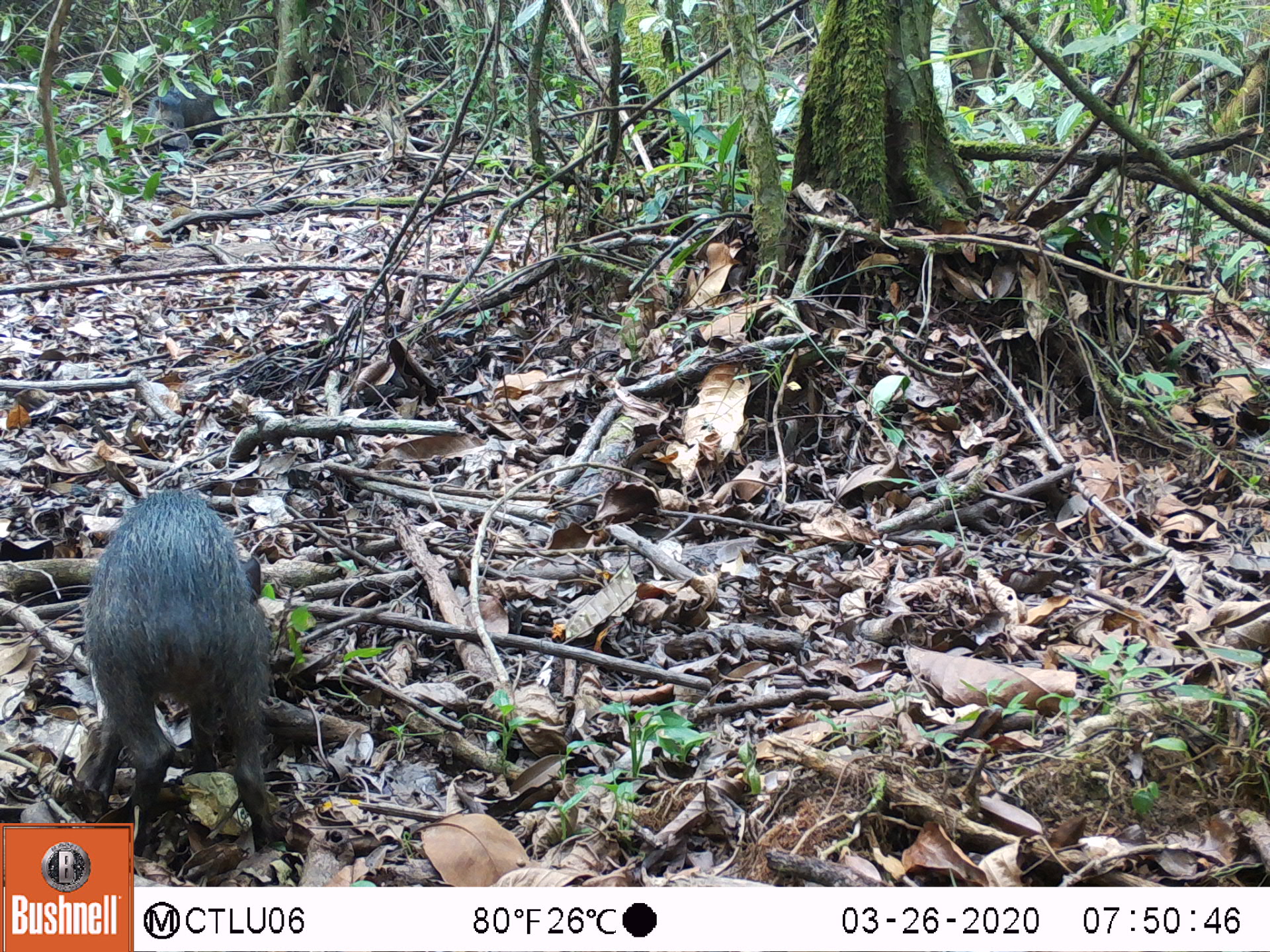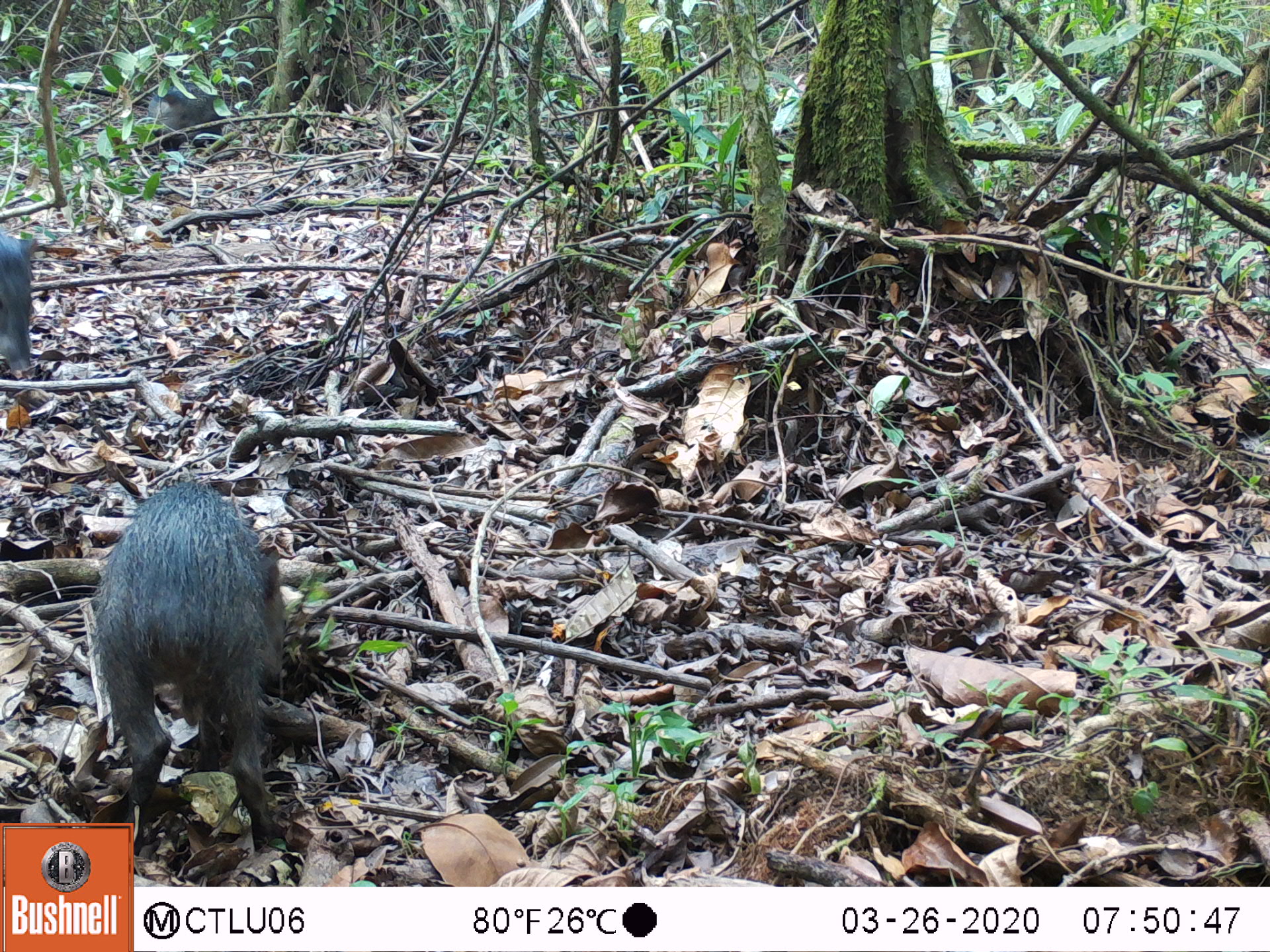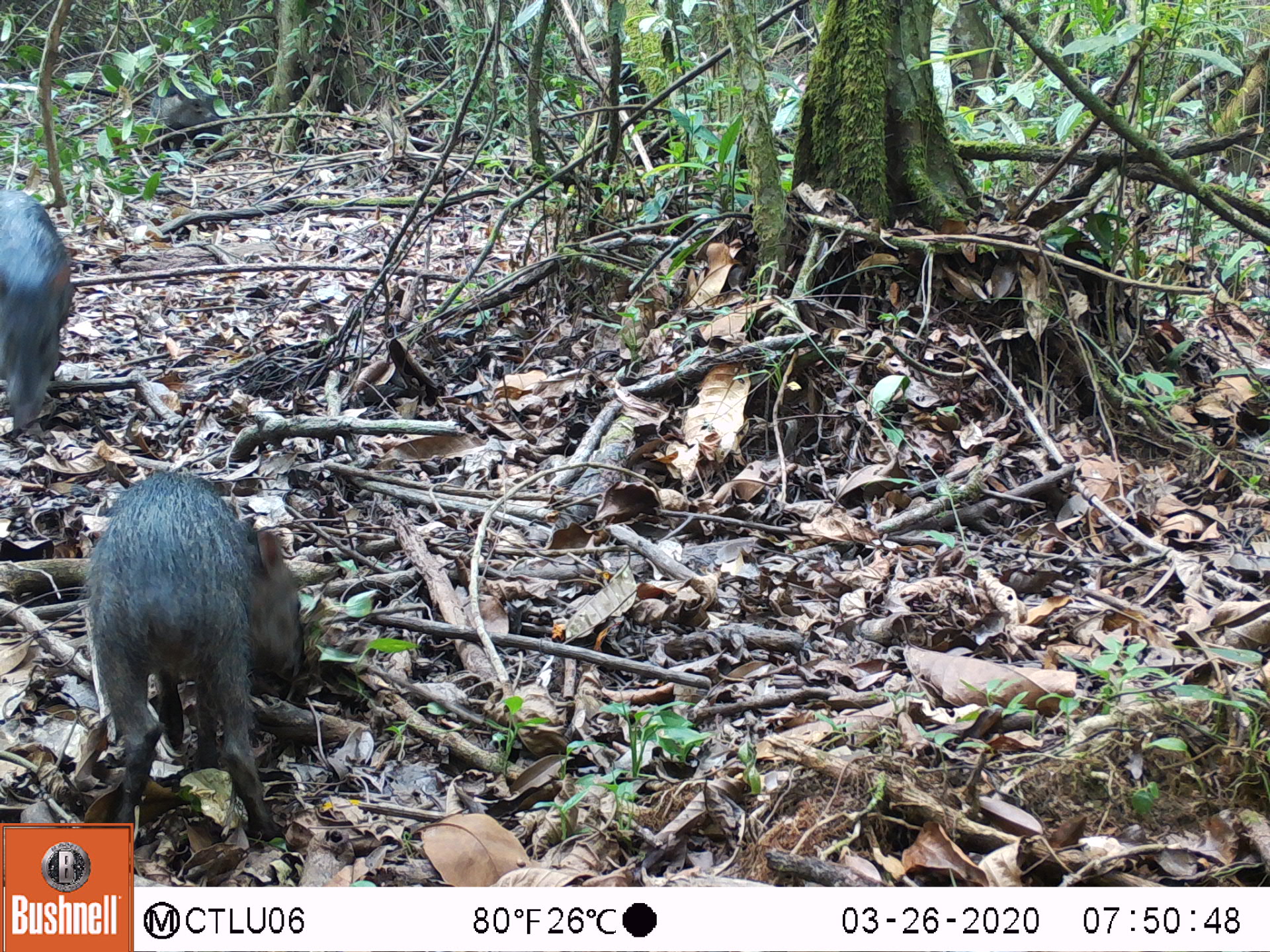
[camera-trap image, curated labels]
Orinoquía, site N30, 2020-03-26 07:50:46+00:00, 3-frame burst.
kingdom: Animalia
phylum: Chordata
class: Mammalia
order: Artiodactyla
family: Tayassuidae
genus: Pecari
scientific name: Pecari tajacu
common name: collared peccary